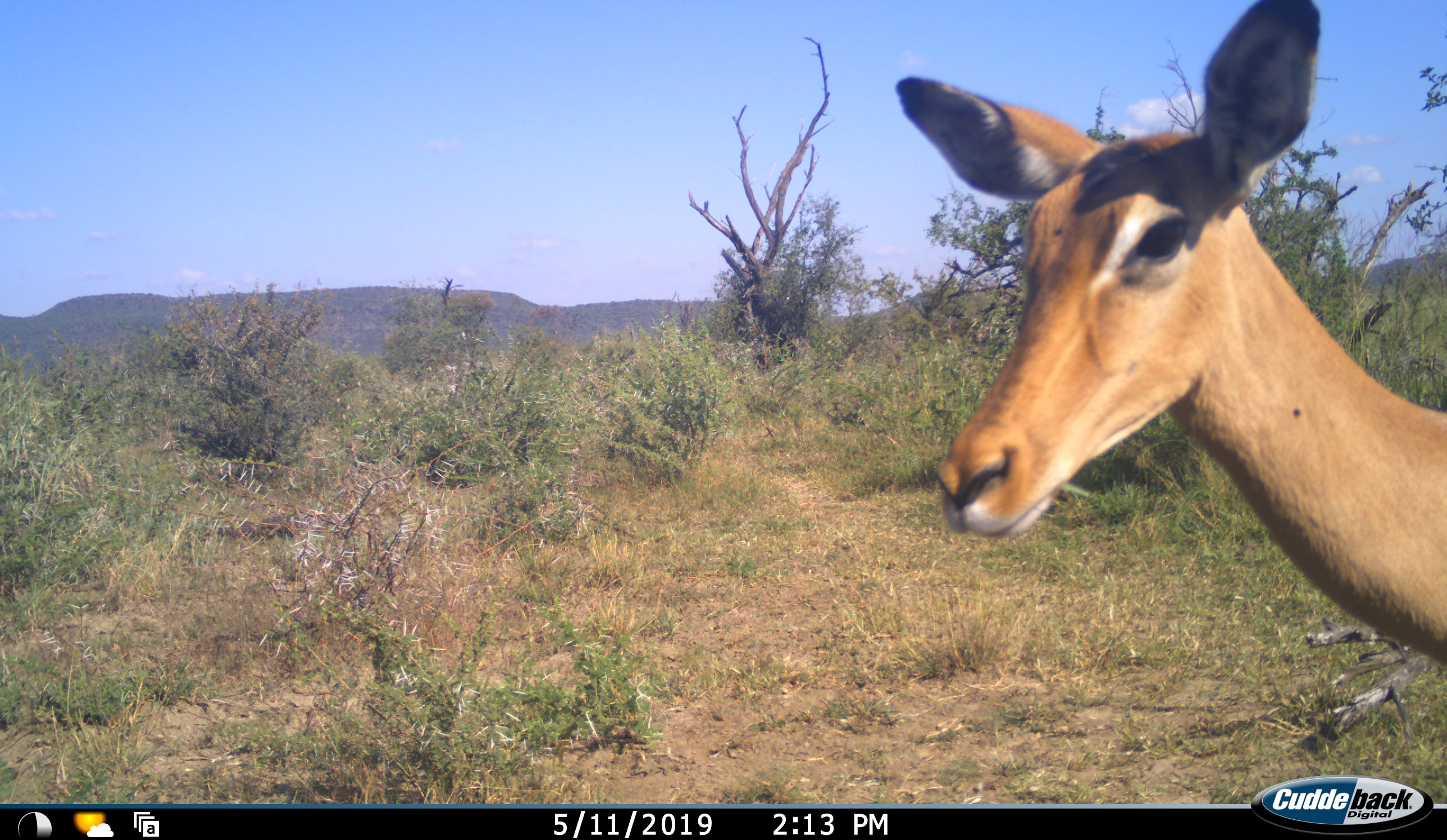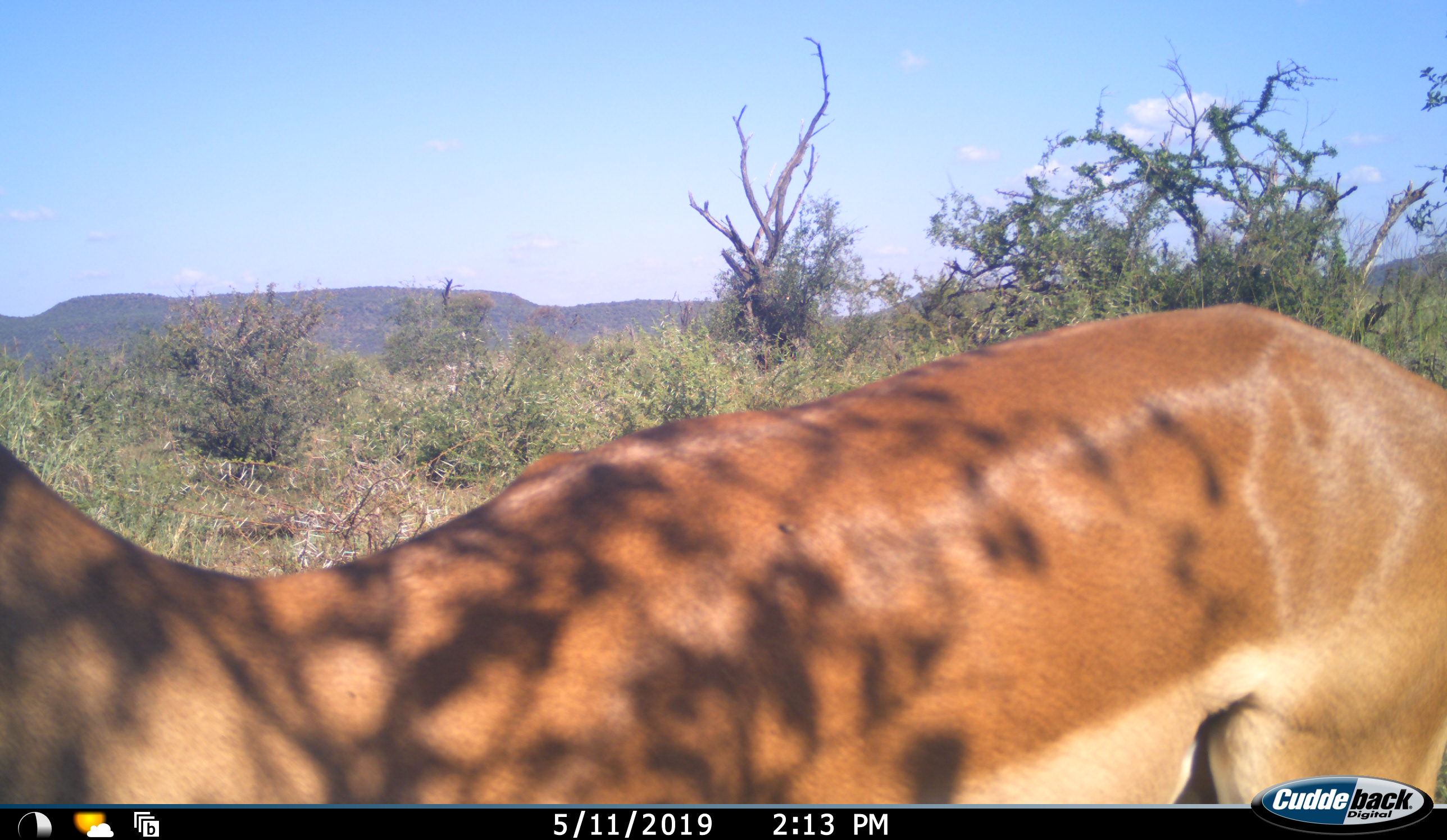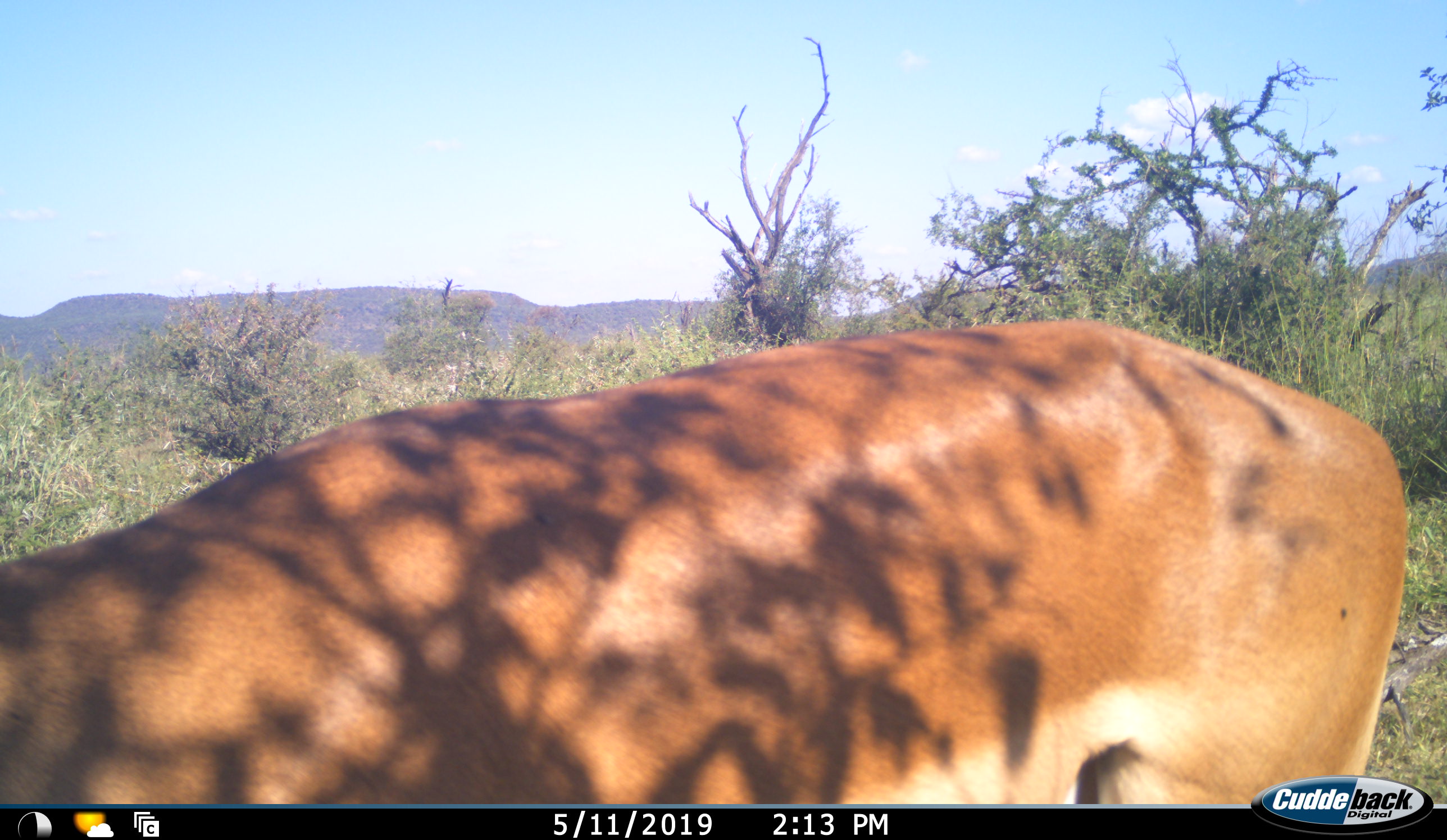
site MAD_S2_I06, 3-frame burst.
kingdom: Animalia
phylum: Chordata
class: Mammalia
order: Artiodactyla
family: Bovidae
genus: Aepyceros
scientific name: Aepyceros melampus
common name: impala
Impala (Aepyceros melampus), count 1. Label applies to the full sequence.